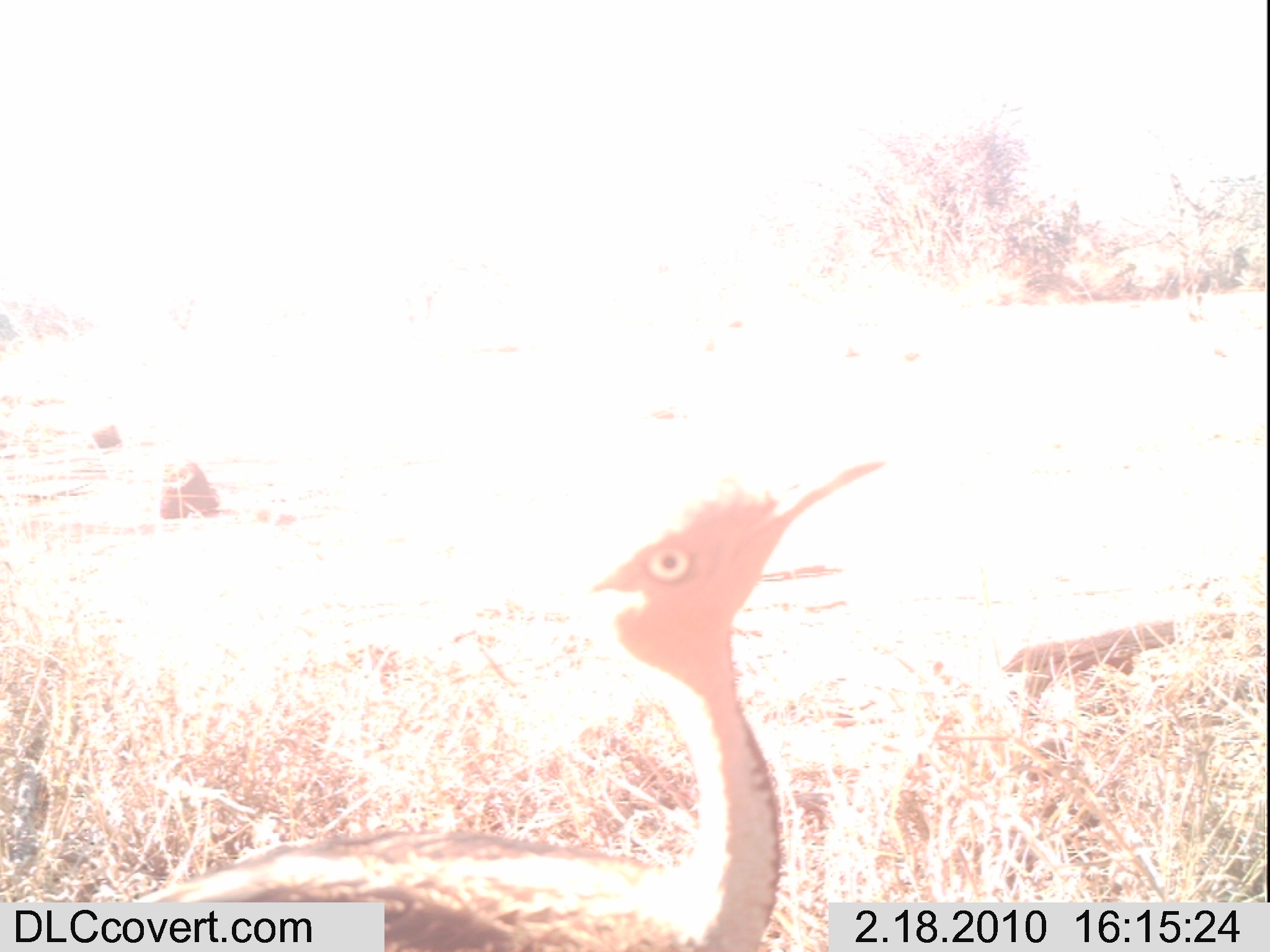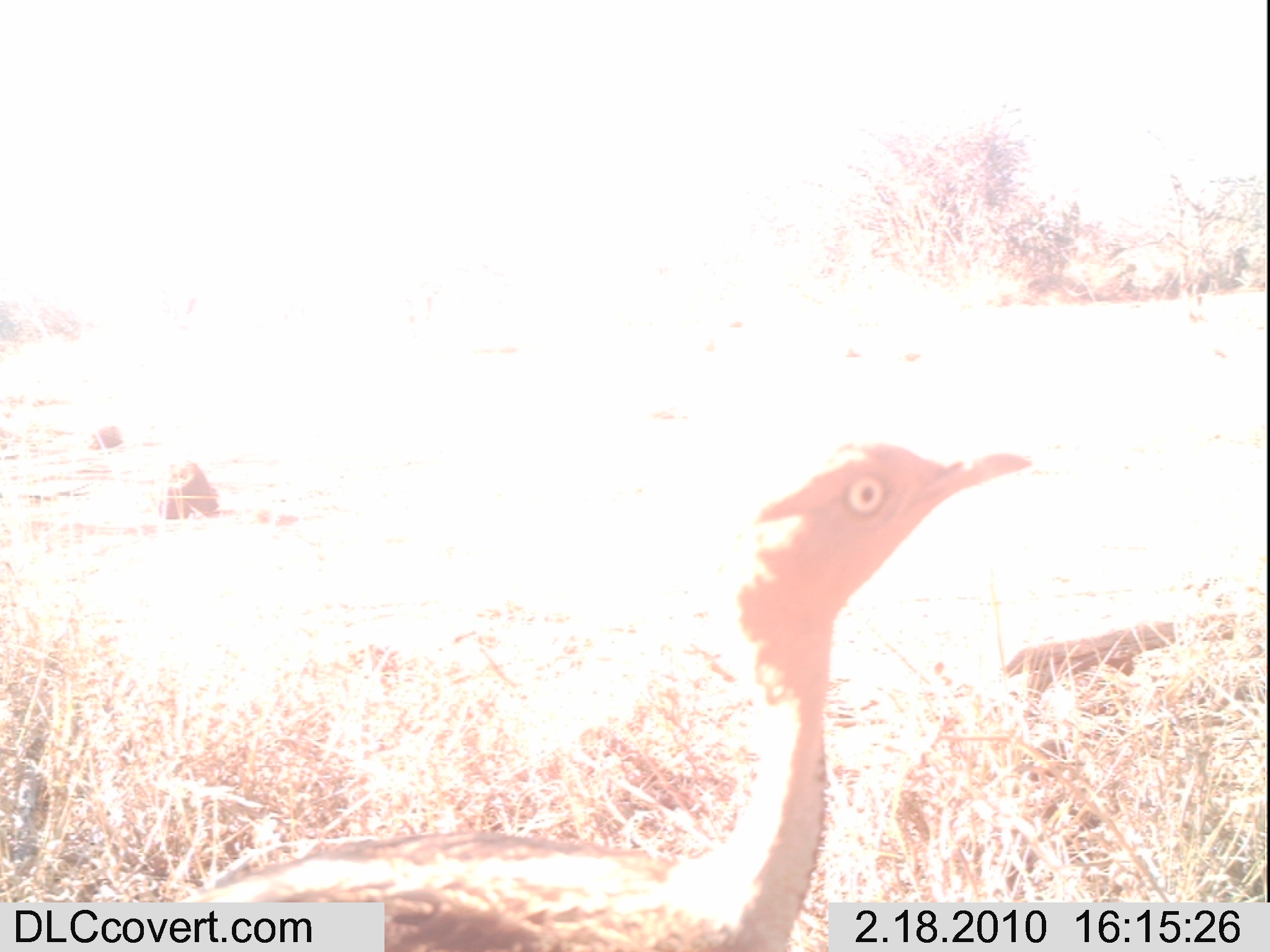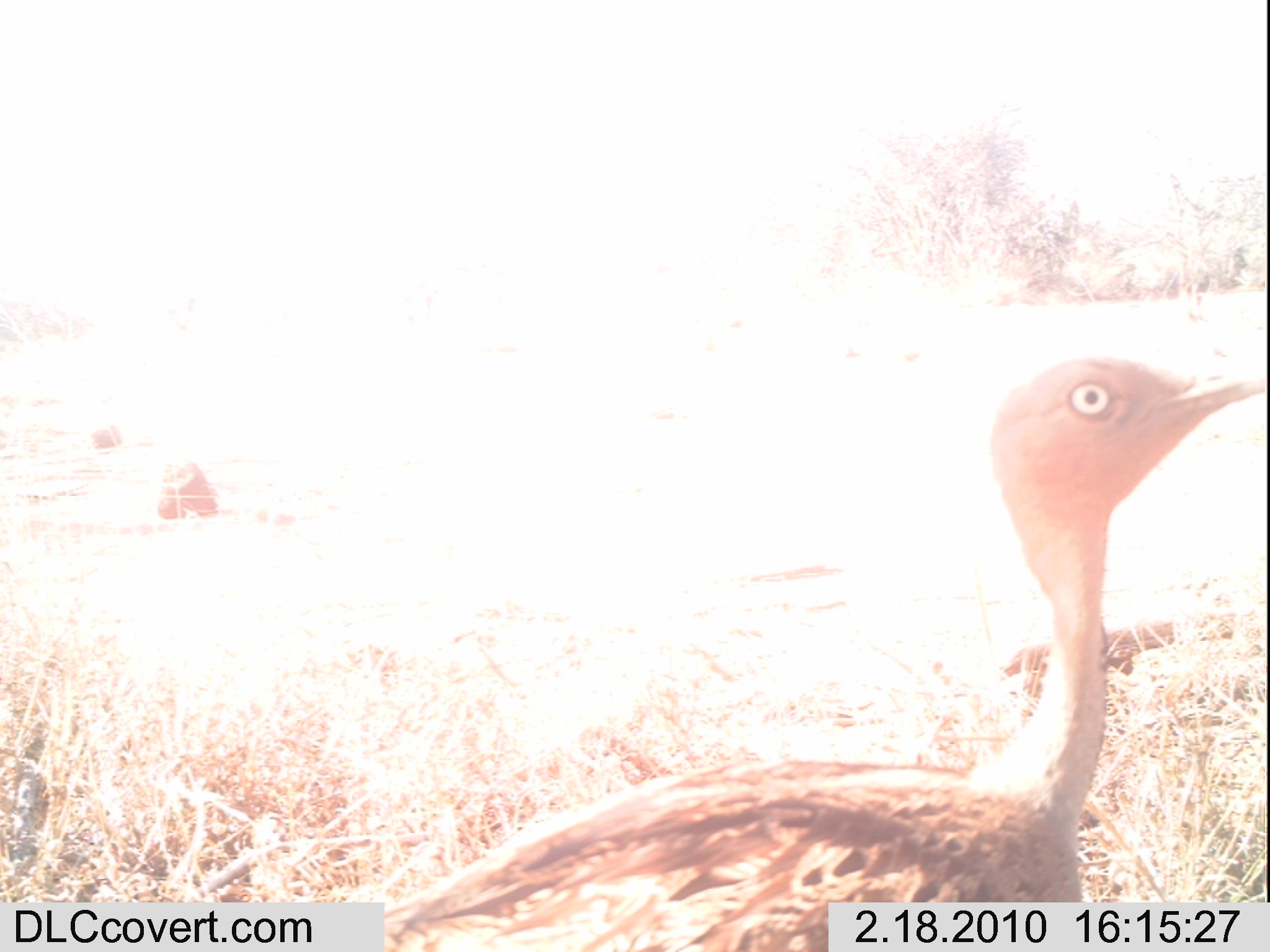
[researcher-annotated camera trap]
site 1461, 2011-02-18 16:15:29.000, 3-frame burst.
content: unidentified animal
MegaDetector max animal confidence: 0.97